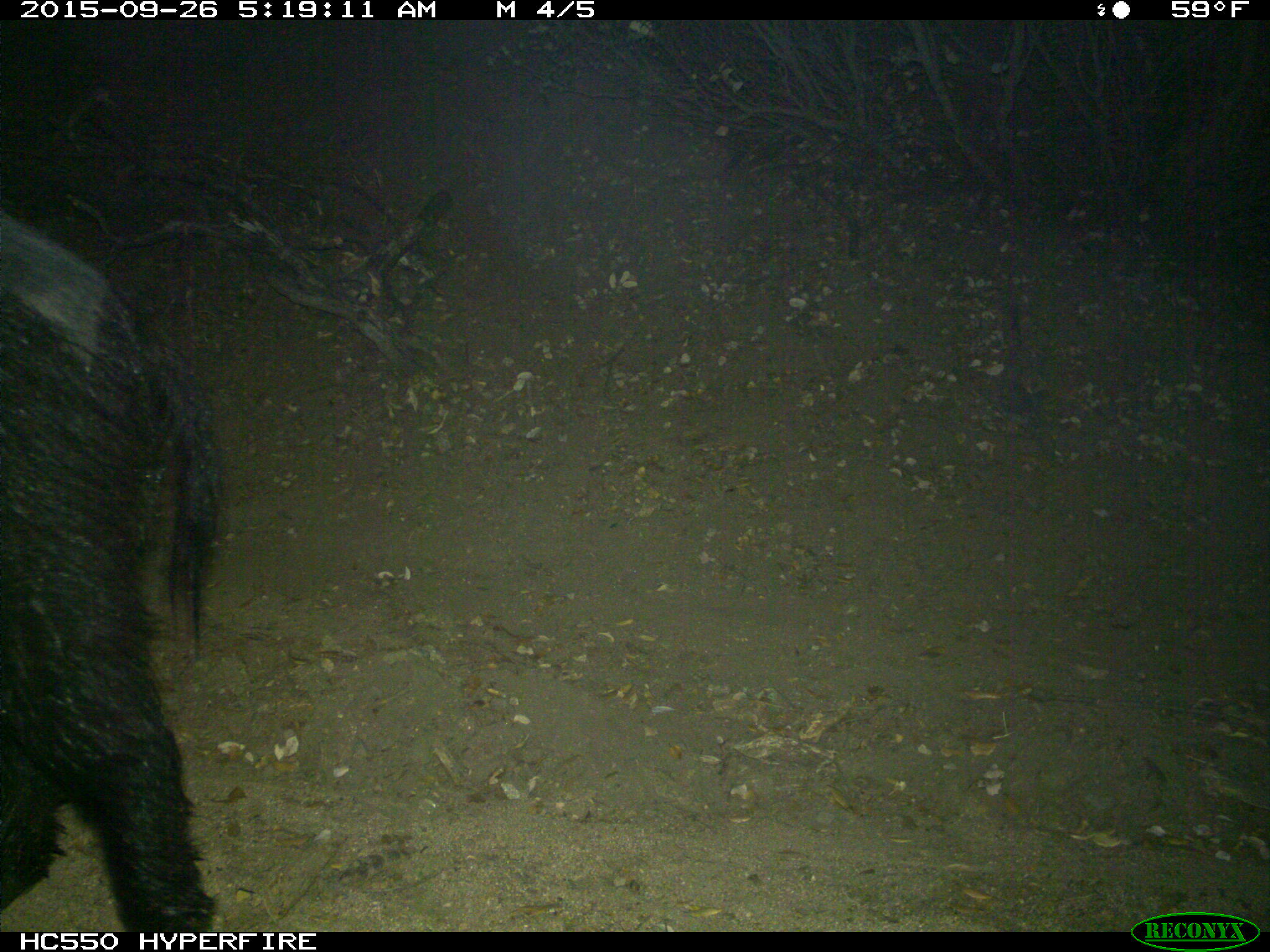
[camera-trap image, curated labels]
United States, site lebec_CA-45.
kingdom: Animalia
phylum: Chordata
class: Mammalia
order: Artiodactyla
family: Suidae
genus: Sus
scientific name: Sus scrofa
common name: wild boar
Sus scrofa (wild boar).